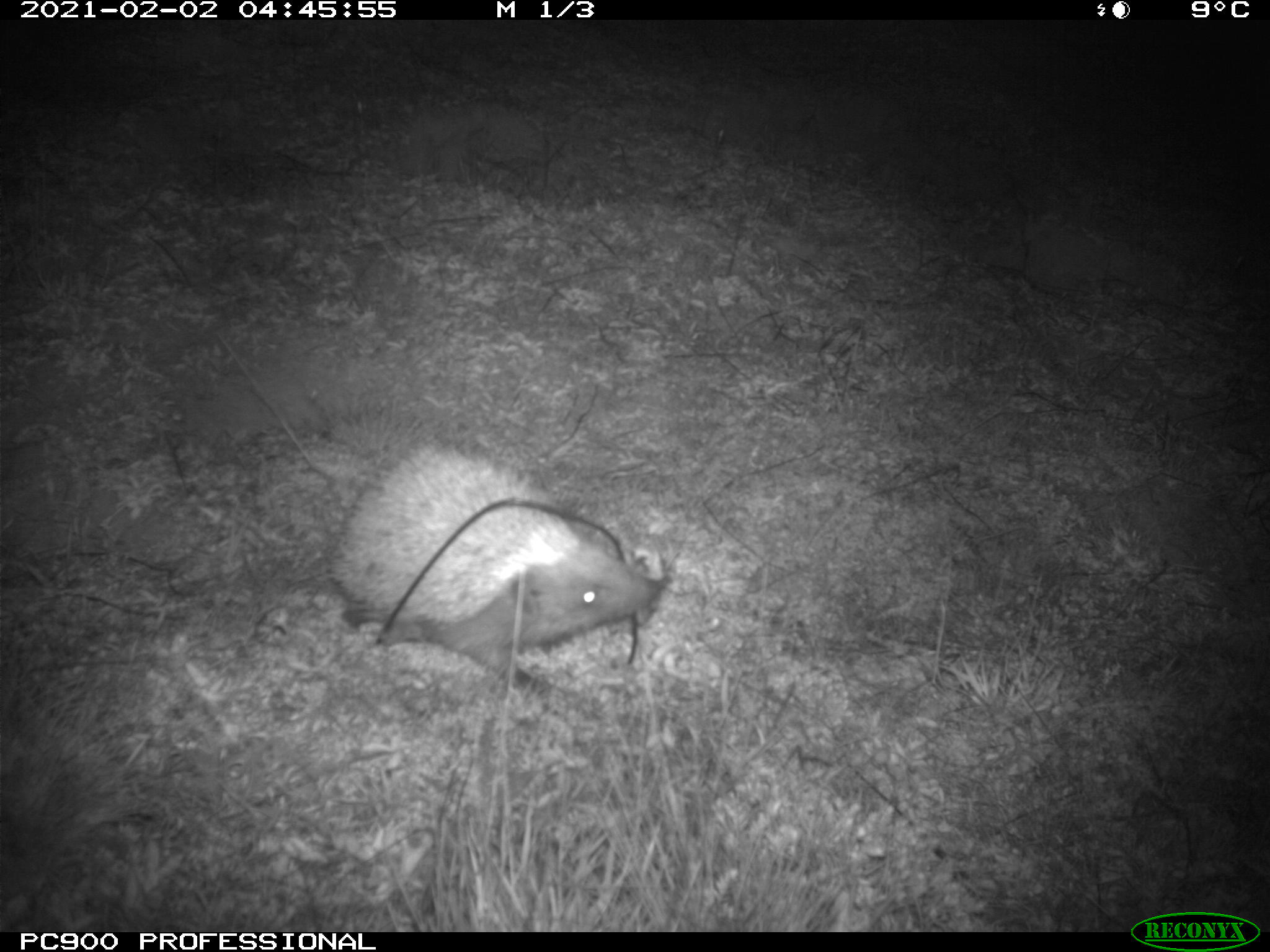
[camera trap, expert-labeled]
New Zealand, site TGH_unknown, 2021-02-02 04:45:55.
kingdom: Animalia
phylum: Chordata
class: Mammalia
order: Eulipotyphla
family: Erinaceidae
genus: Erinaceus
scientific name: Erinaceus europaeus europaeus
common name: european hedgehog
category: hedgehog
Hedgehog (european hedgehog) (Erinaceus europaeus europaeus).